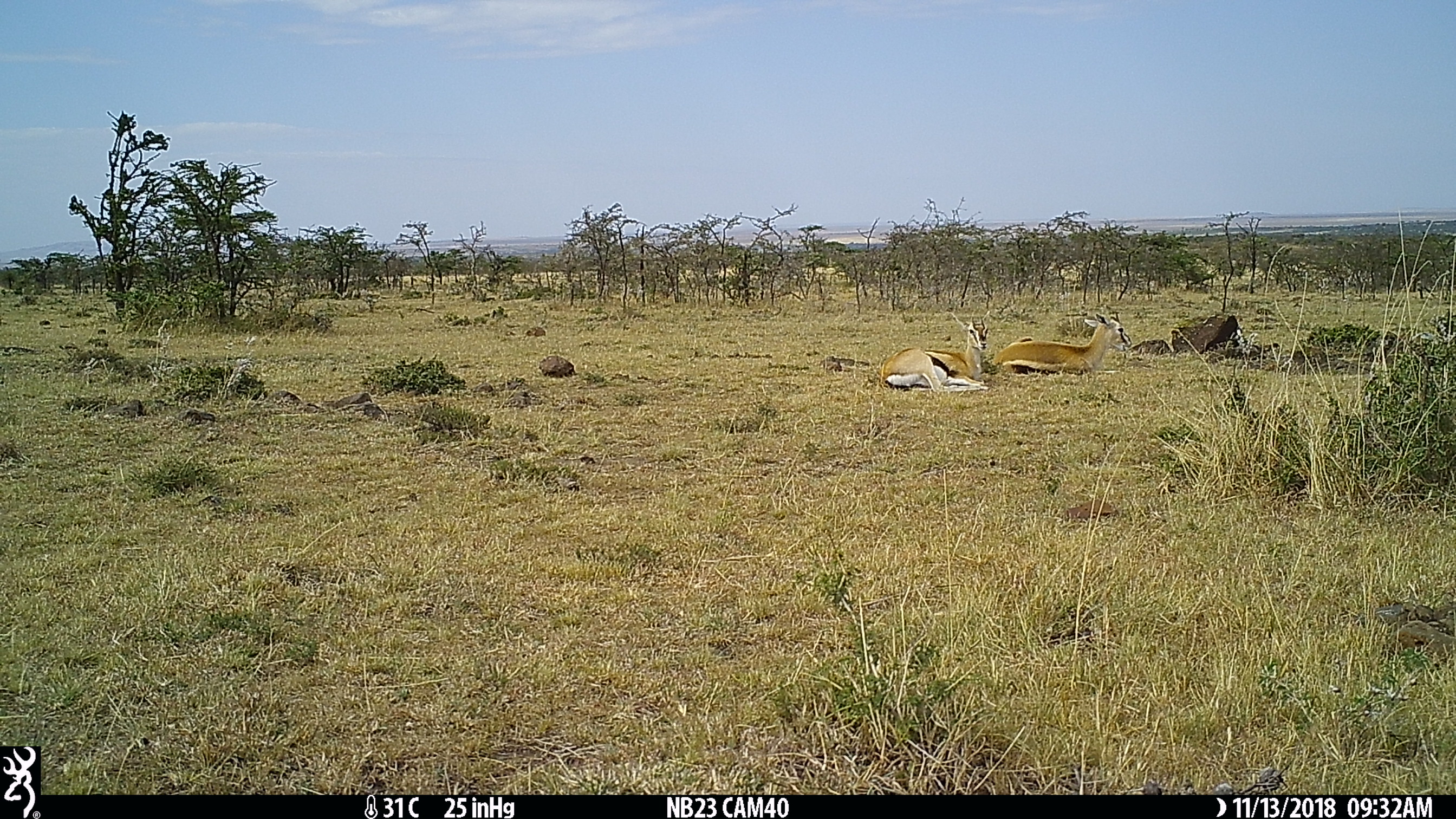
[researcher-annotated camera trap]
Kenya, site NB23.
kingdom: Animalia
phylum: Chordata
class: Mammalia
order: Artiodactyla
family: Bovidae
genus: Eudorcas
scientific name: Eudorcas thomsonii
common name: thomon's gazelle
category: gazelle thomsons